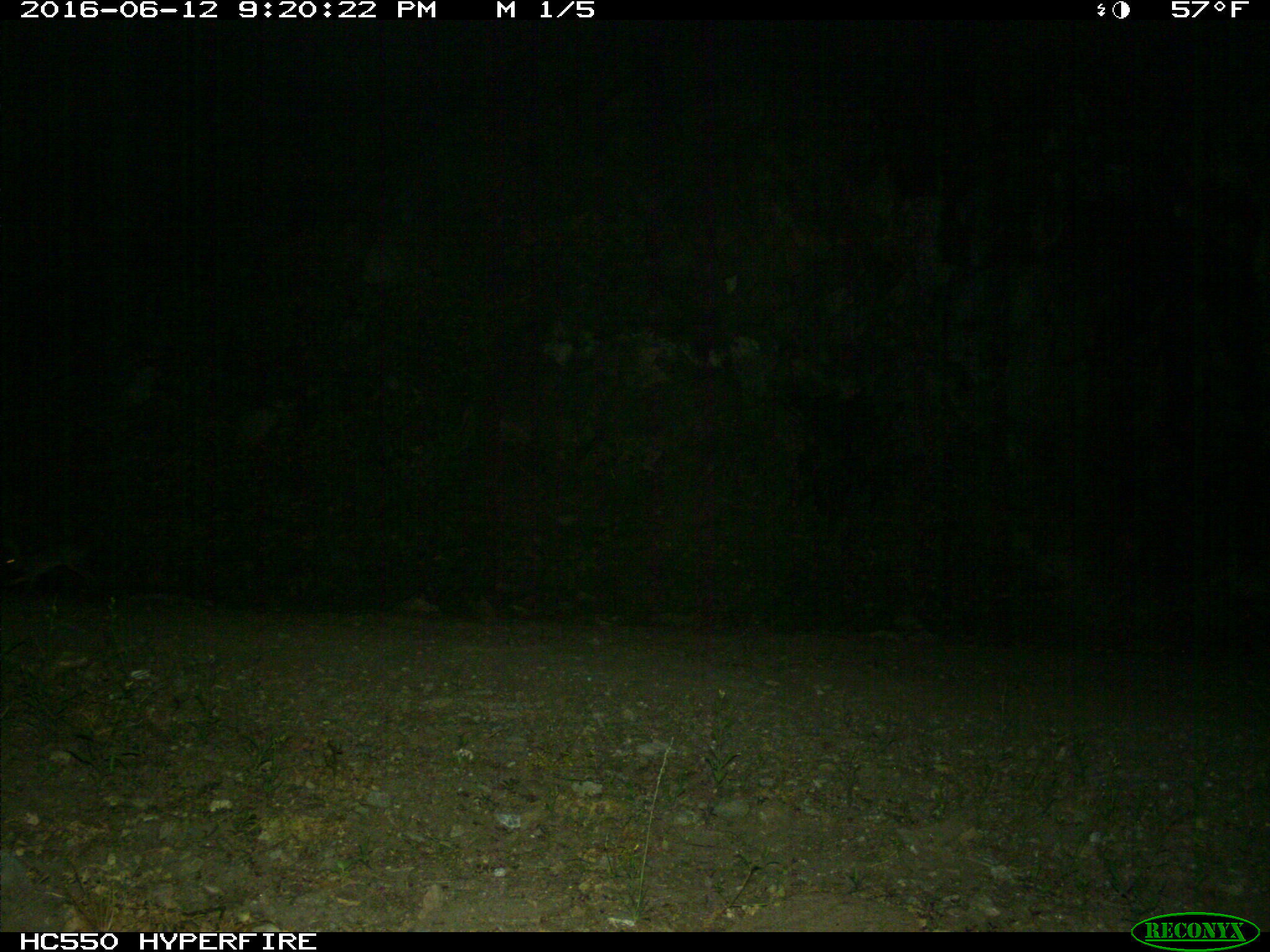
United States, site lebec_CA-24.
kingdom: Animalia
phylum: Chordata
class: Mammalia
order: Carnivora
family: Felidae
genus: Lynx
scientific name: Lynx rufus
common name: bobcat